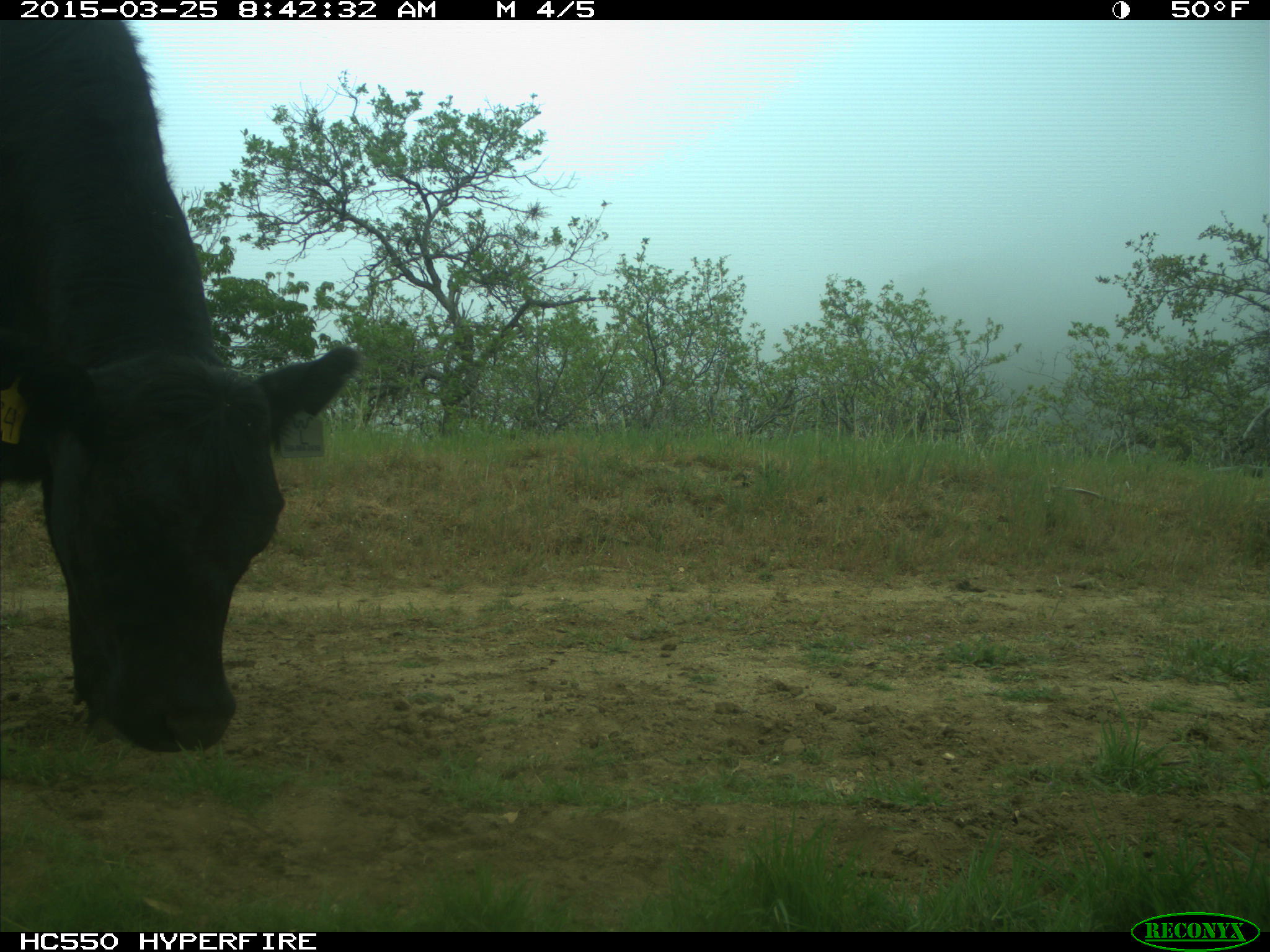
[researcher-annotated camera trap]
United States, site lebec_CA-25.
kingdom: Animalia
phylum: Chordata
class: Mammalia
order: Artiodactyla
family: Bovidae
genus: Bos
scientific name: Bos taurus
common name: domestic cow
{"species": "Bos taurus (domestic cow)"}